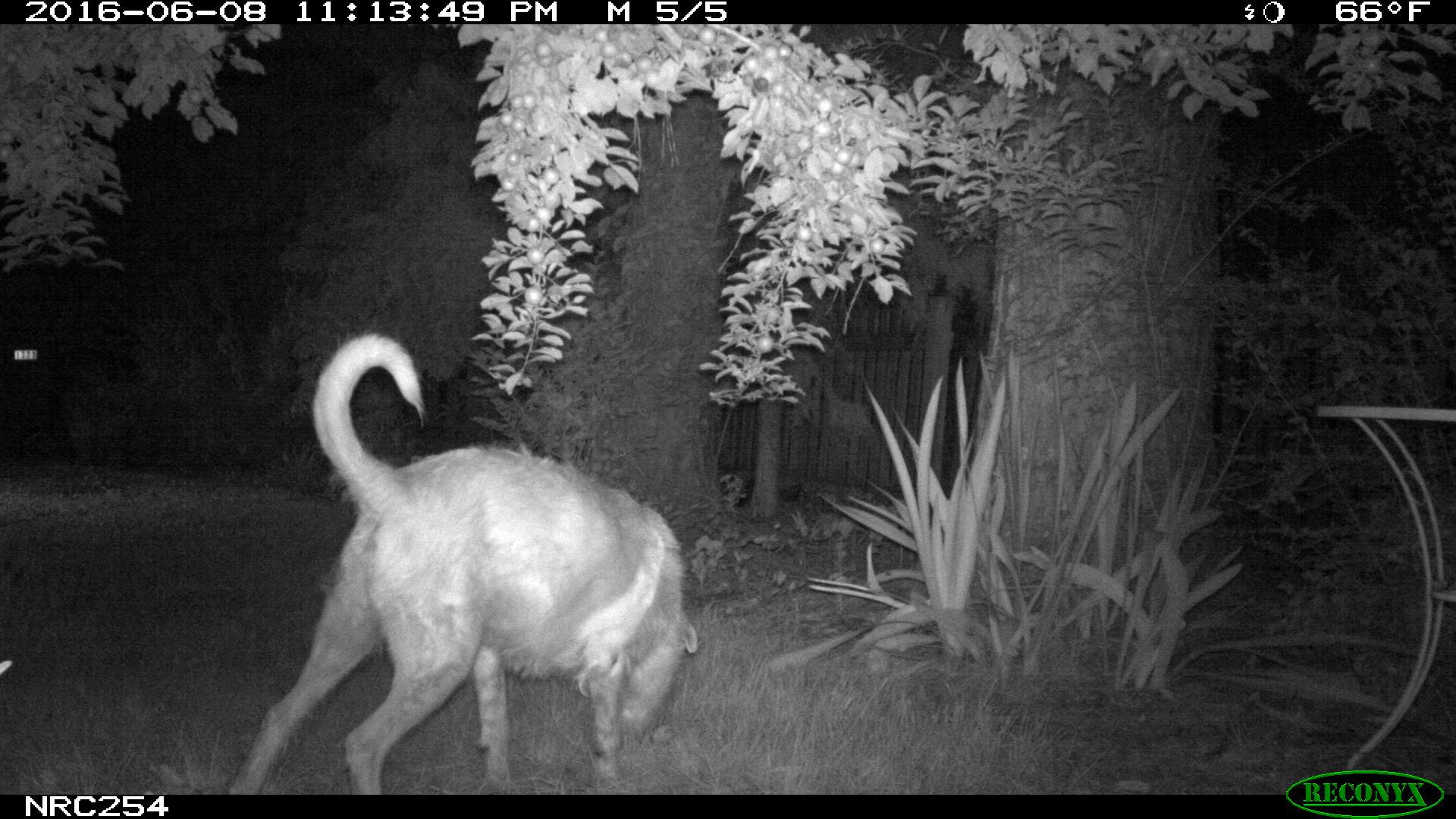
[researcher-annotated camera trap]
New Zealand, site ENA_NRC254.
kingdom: Animalia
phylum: Chordata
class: Mammalia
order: Carnivora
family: Canidae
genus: Canis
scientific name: Canis familiaris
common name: domestic dog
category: dog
Dog (domestic dog) (Canis familiaris).